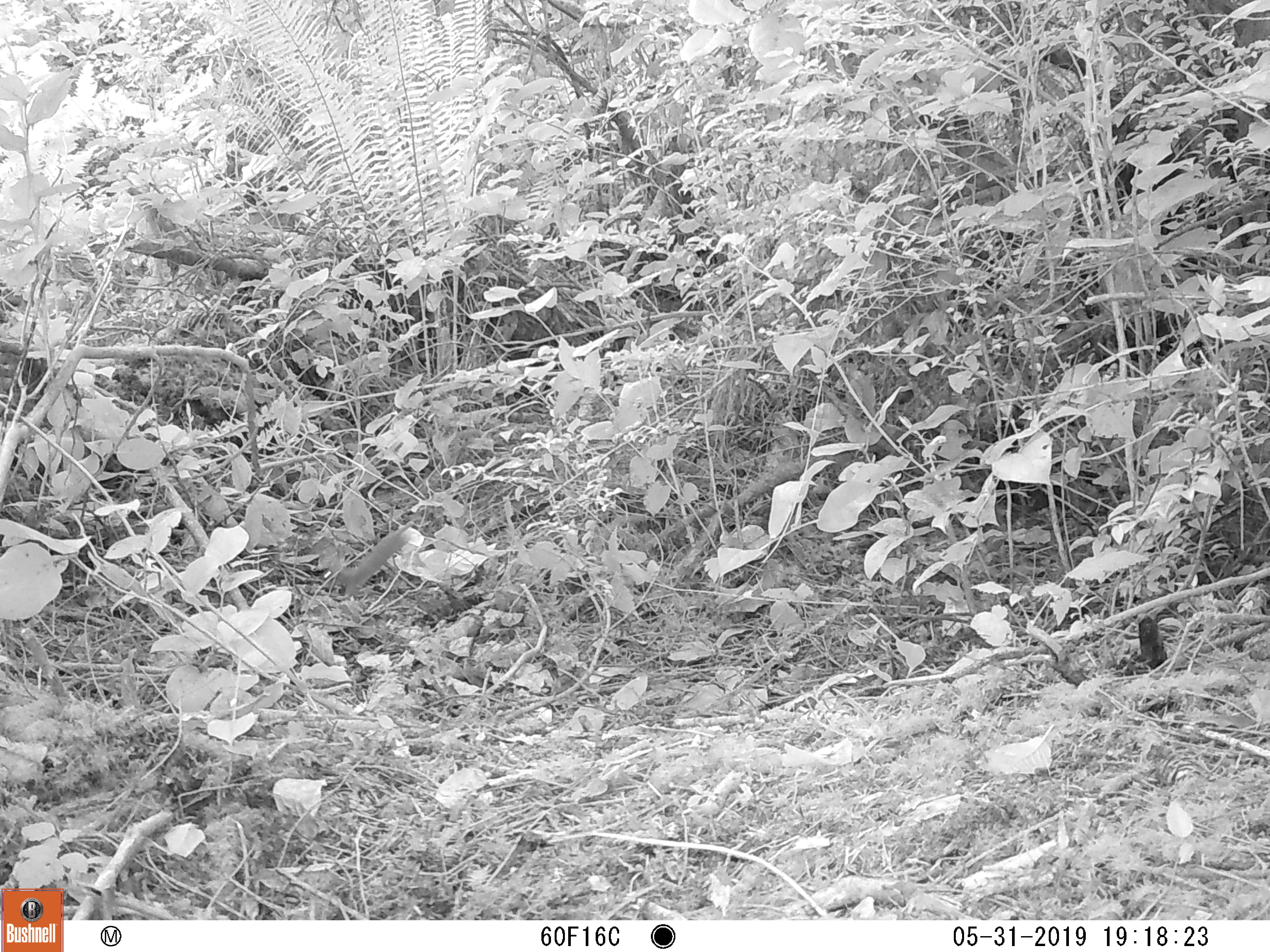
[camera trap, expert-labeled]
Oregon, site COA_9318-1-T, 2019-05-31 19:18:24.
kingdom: Animalia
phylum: Chordata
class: Mammalia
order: Carnivora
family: Mustelidae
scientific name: Mustelidae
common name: weasel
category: weasel family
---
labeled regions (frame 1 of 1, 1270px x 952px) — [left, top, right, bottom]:
weasel family: [308, 520, 415, 603]